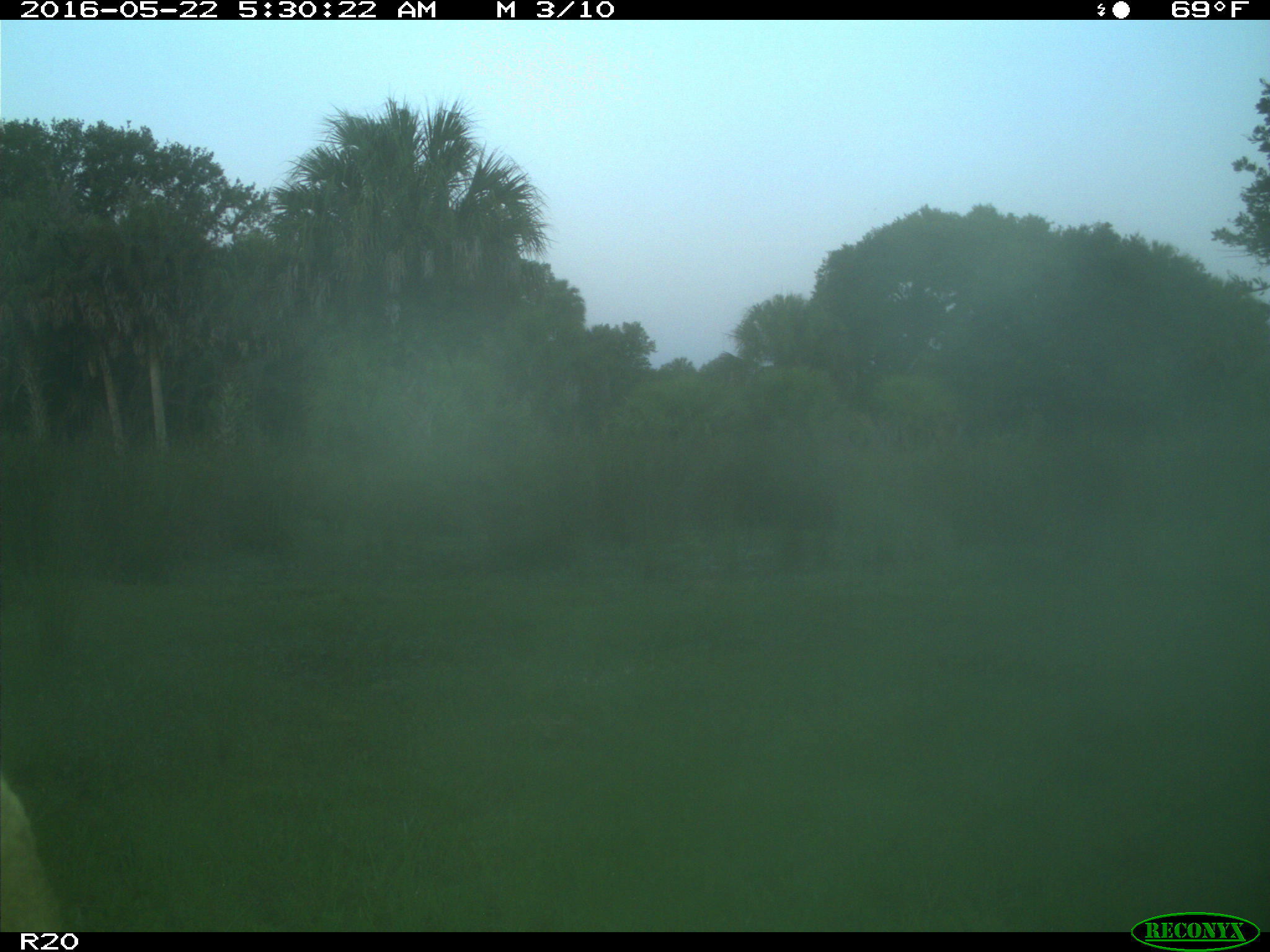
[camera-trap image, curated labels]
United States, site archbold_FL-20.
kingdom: Animalia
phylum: Chordata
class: Mammalia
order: Artiodactyla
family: Bovidae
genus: Bos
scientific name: Bos taurus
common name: domestic cow